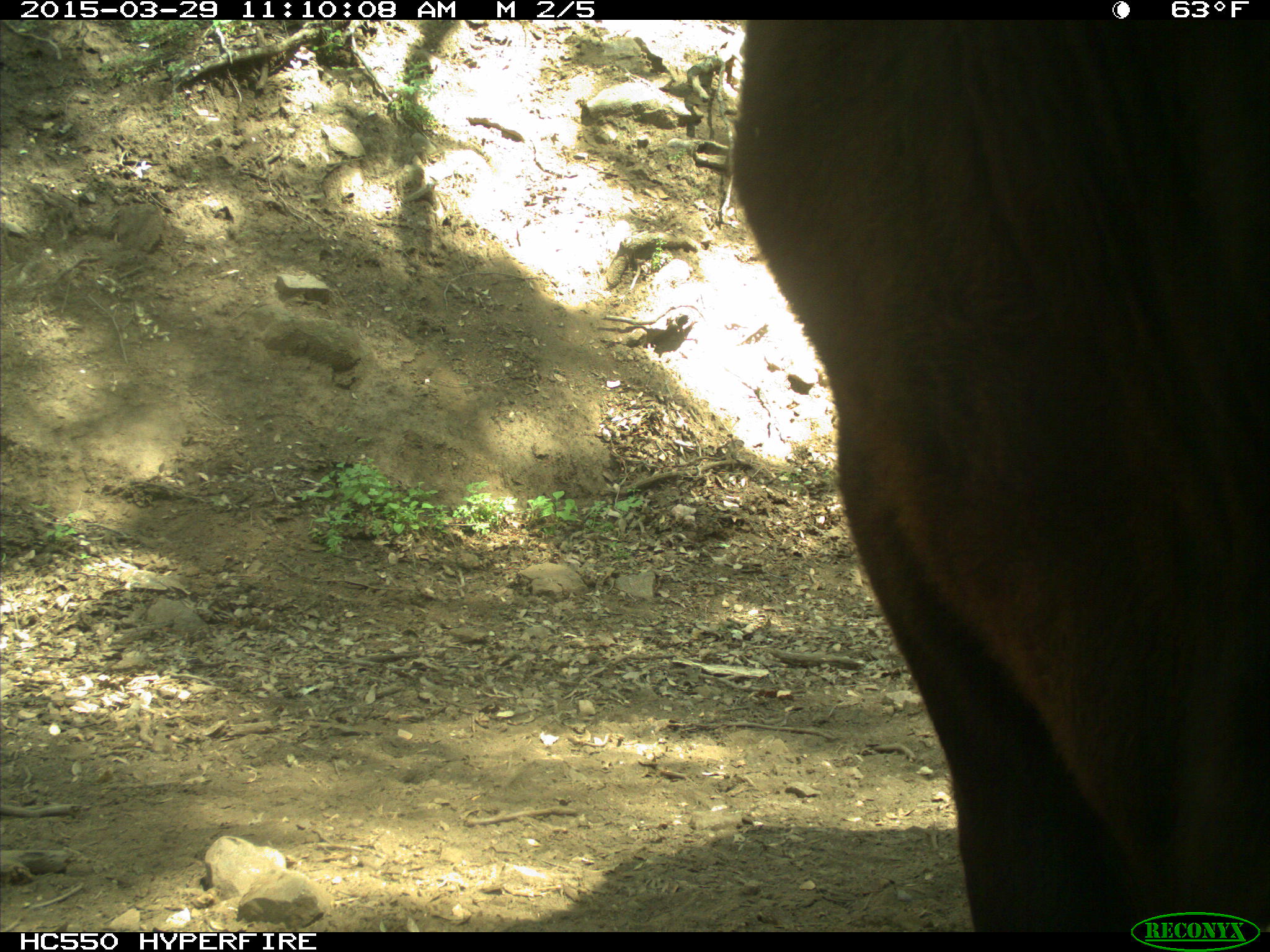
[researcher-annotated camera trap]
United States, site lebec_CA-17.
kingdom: Animalia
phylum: Chordata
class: Mammalia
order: Artiodactyla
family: Bovidae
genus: Bos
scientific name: Bos taurus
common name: domestic cow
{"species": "Bos taurus (domestic cow)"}